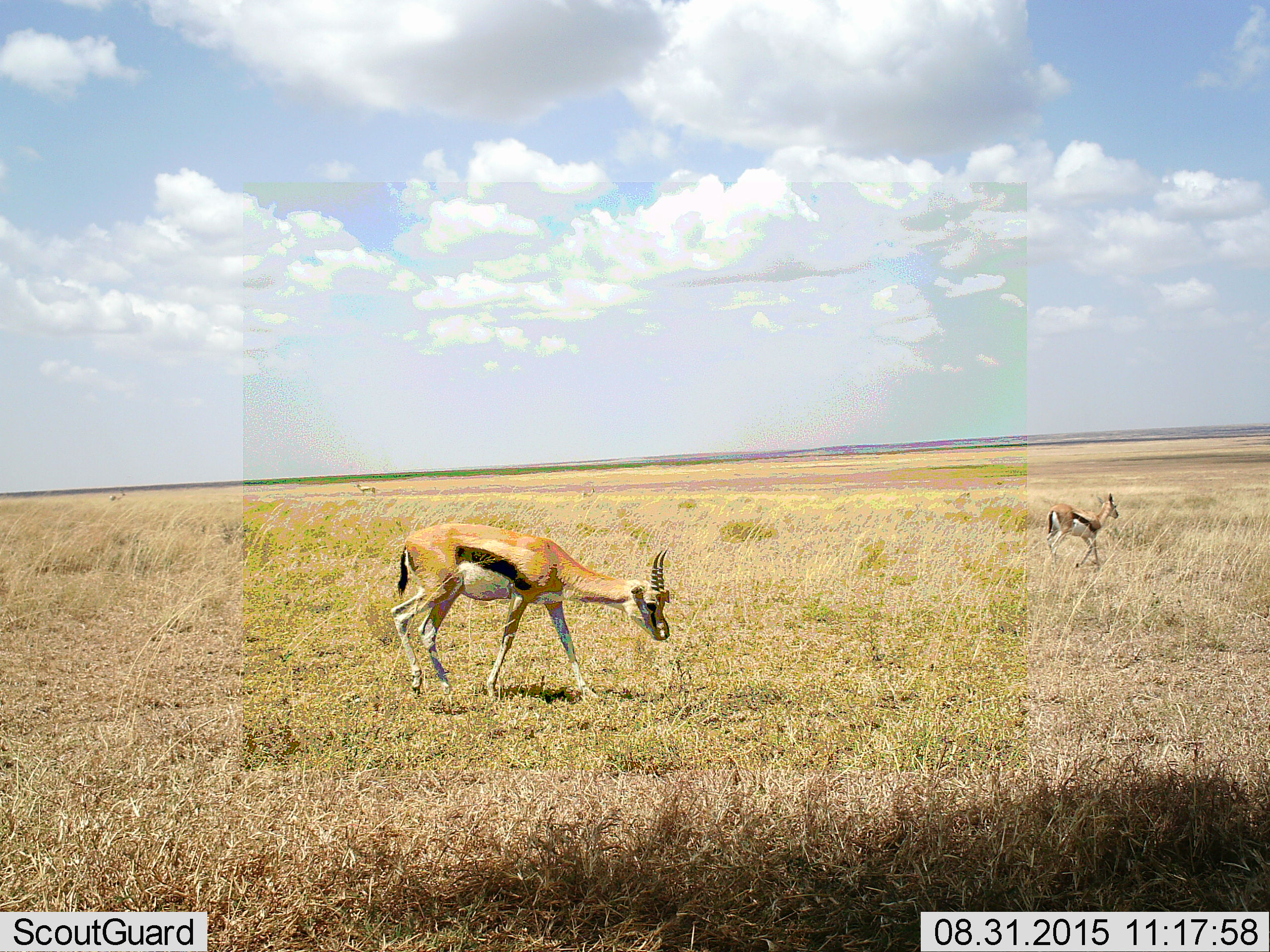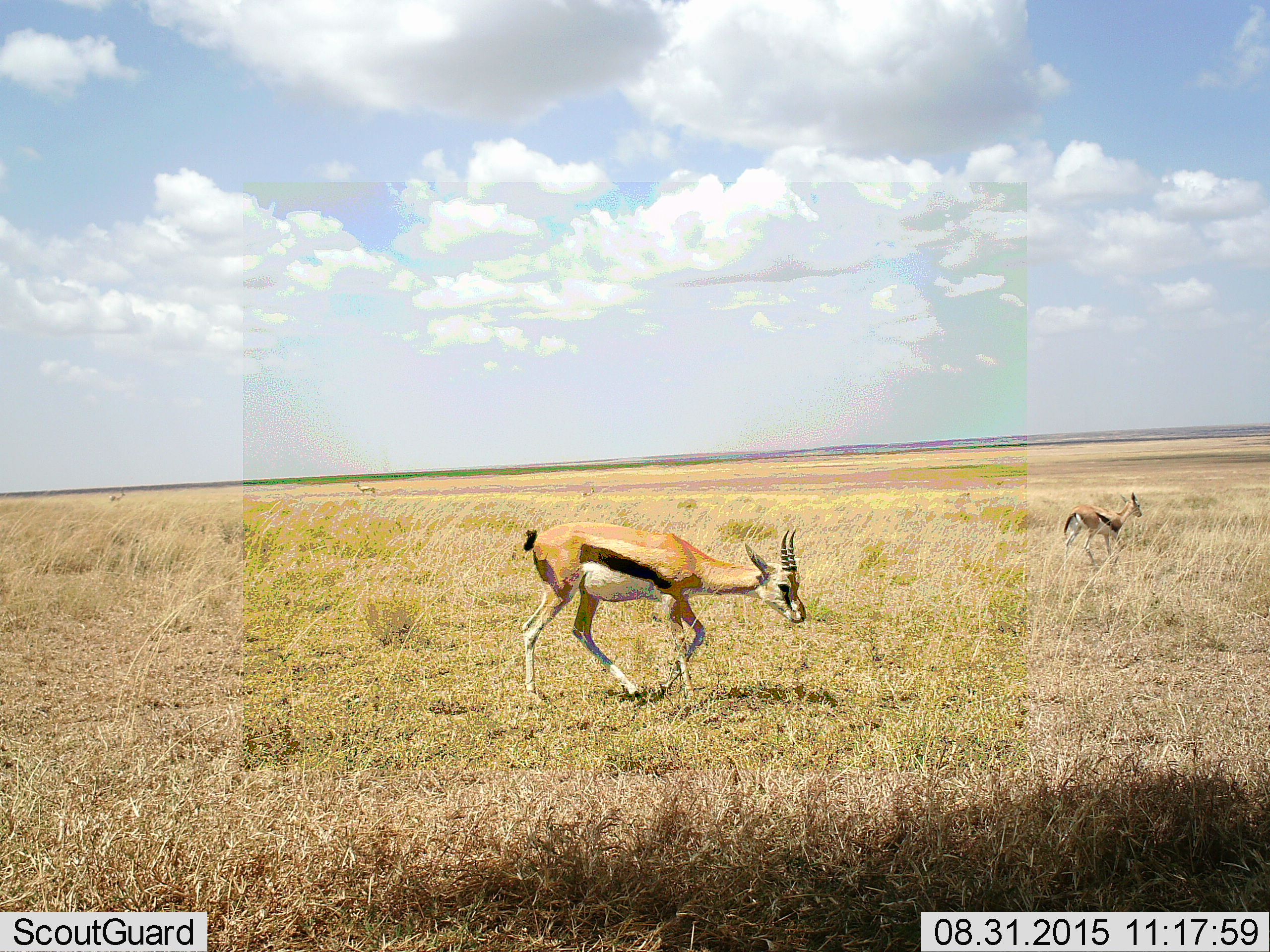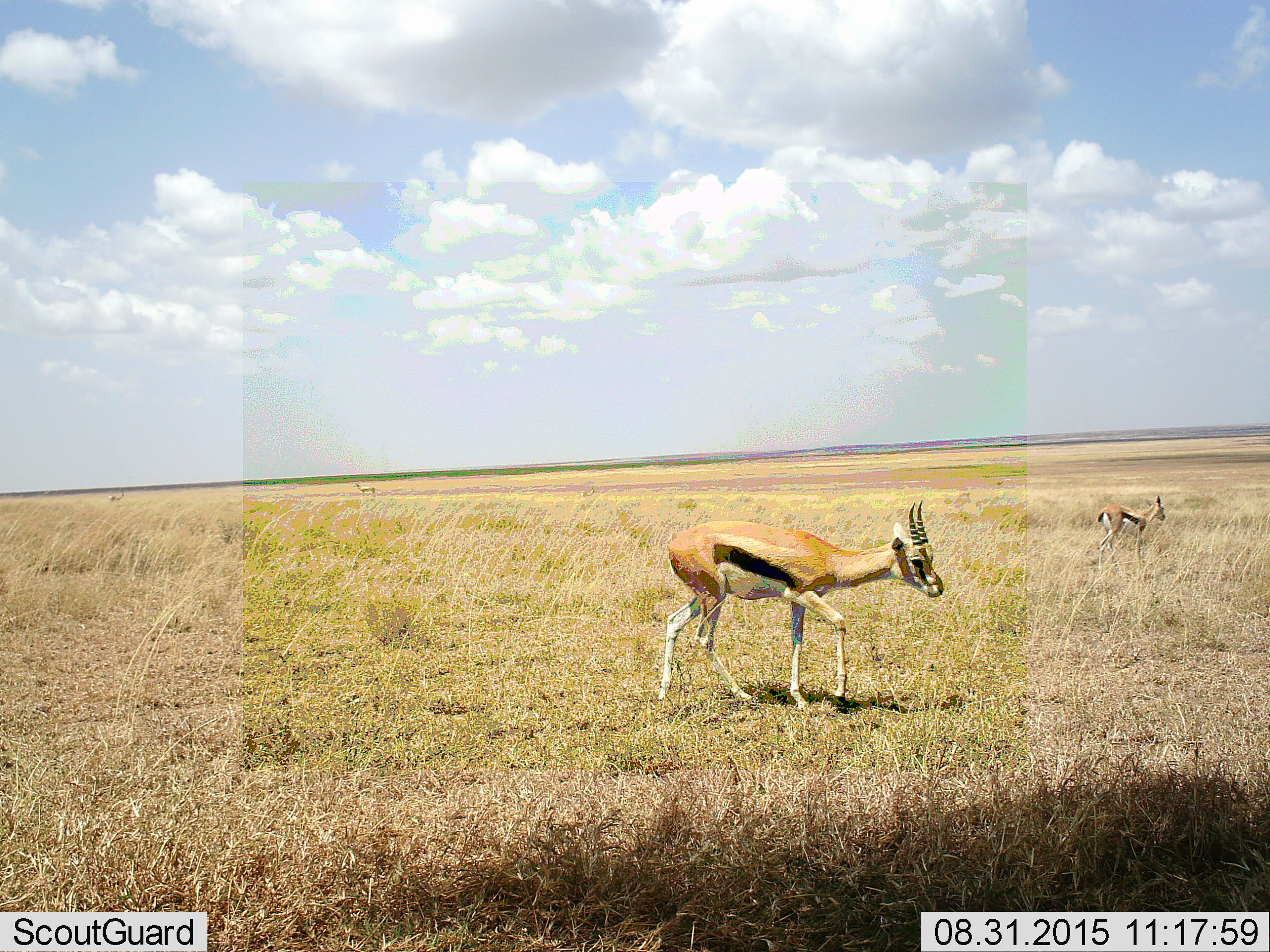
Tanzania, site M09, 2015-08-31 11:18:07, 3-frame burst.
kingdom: Animalia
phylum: Chordata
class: Mammalia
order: Artiodactyla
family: Bovidae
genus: Eudorcas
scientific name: Eudorcas thomsonii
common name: thomson's gazelle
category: gazellethomsons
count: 4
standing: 38%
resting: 0%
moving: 100%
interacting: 0%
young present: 0%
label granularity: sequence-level